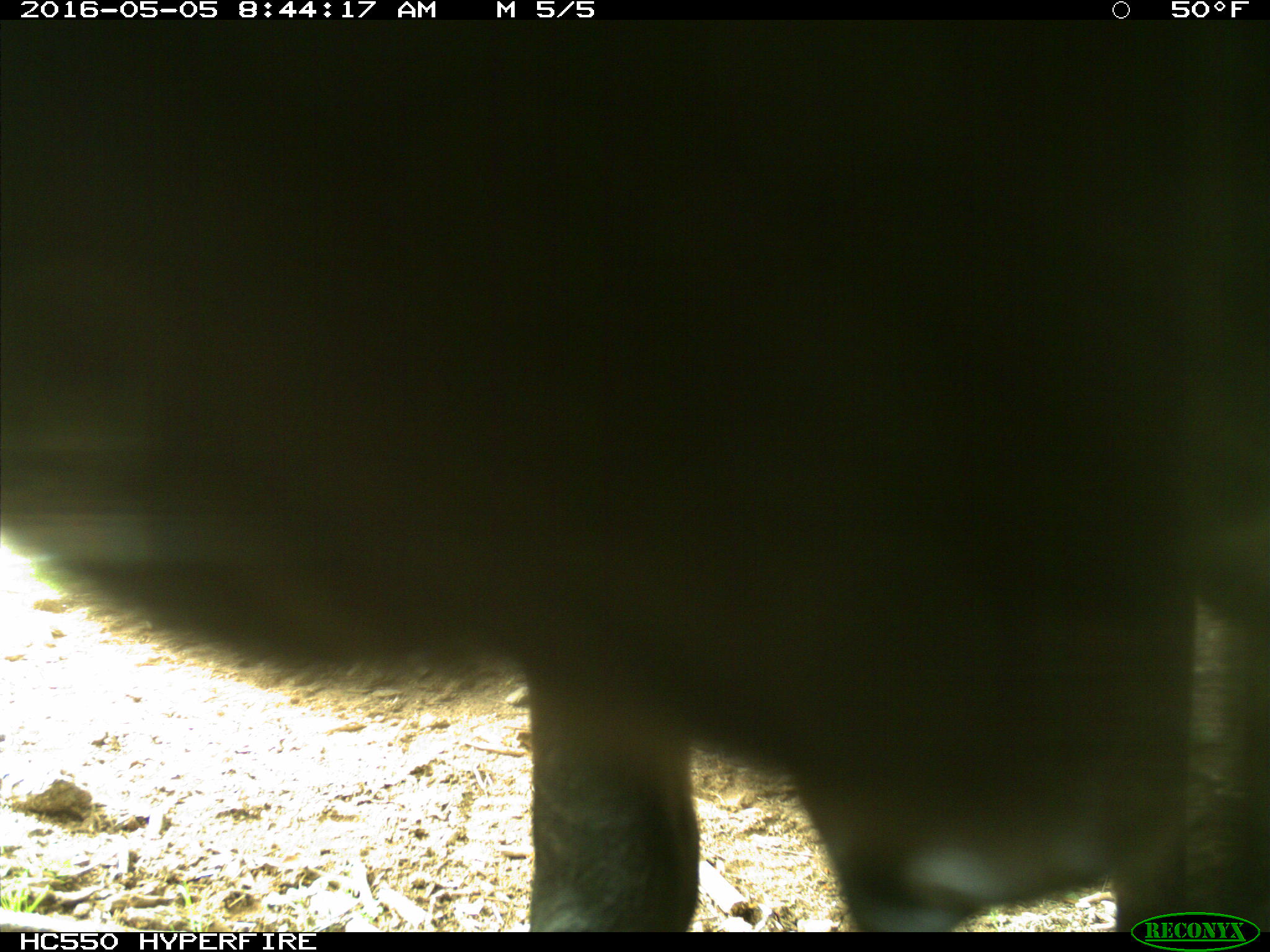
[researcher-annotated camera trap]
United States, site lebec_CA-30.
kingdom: Animalia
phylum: Chordata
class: Mammalia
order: Artiodactyla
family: Bovidae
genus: Bos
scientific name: Bos taurus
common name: domestic cow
Bos taurus (domestic cow).